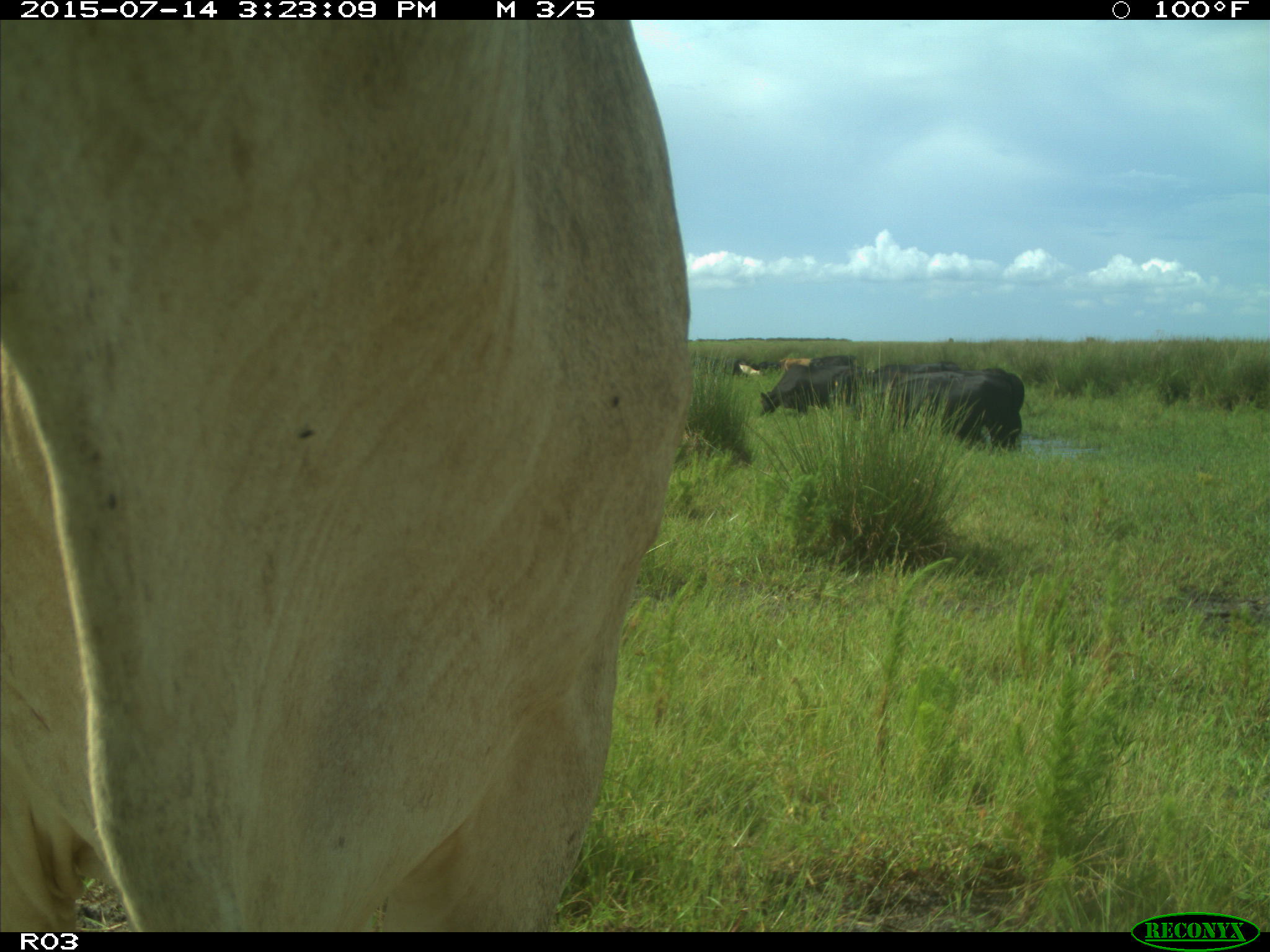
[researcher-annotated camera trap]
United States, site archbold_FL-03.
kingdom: Animalia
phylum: Chordata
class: Mammalia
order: Artiodactyla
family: Bovidae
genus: Bos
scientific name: Bos taurus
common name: domestic cow